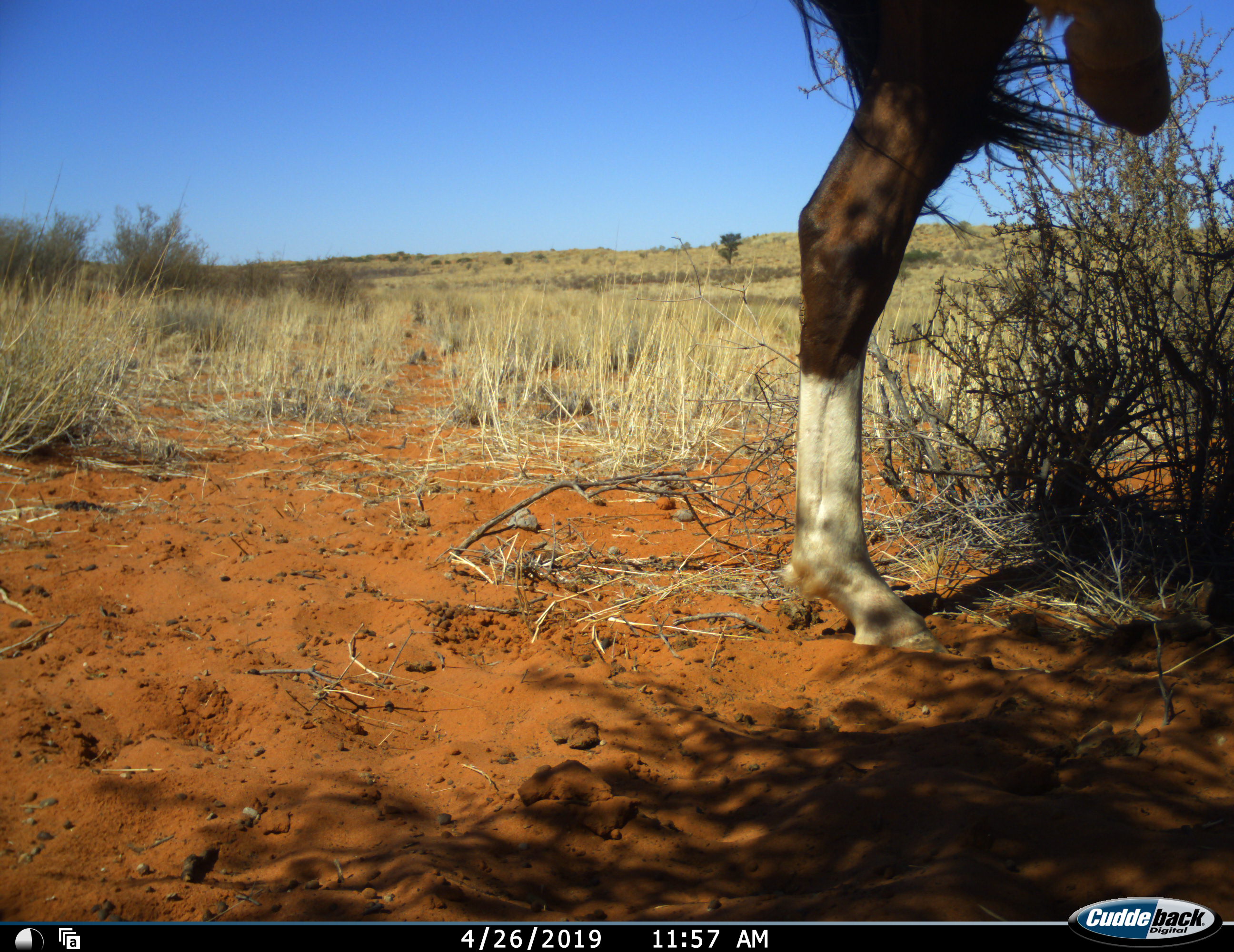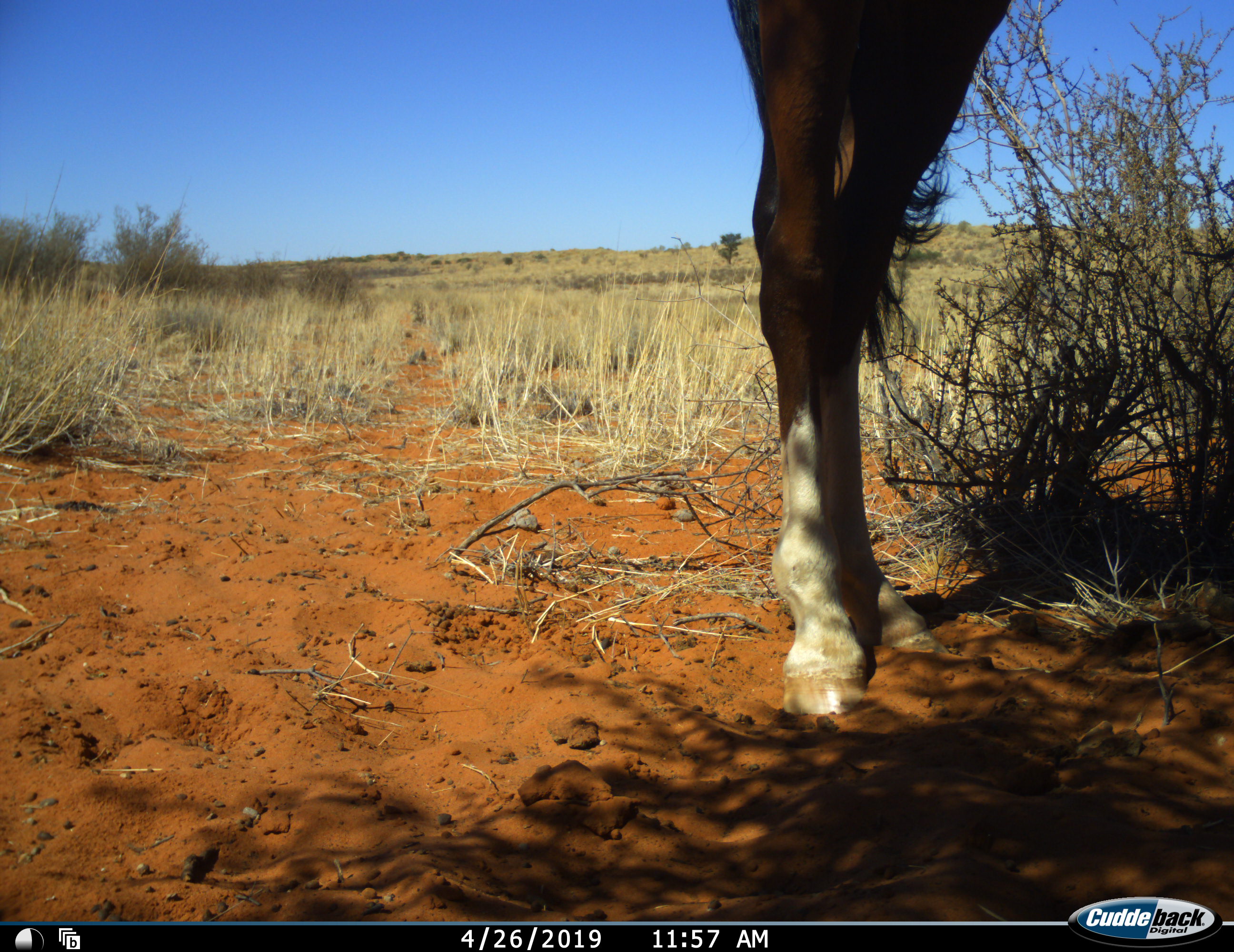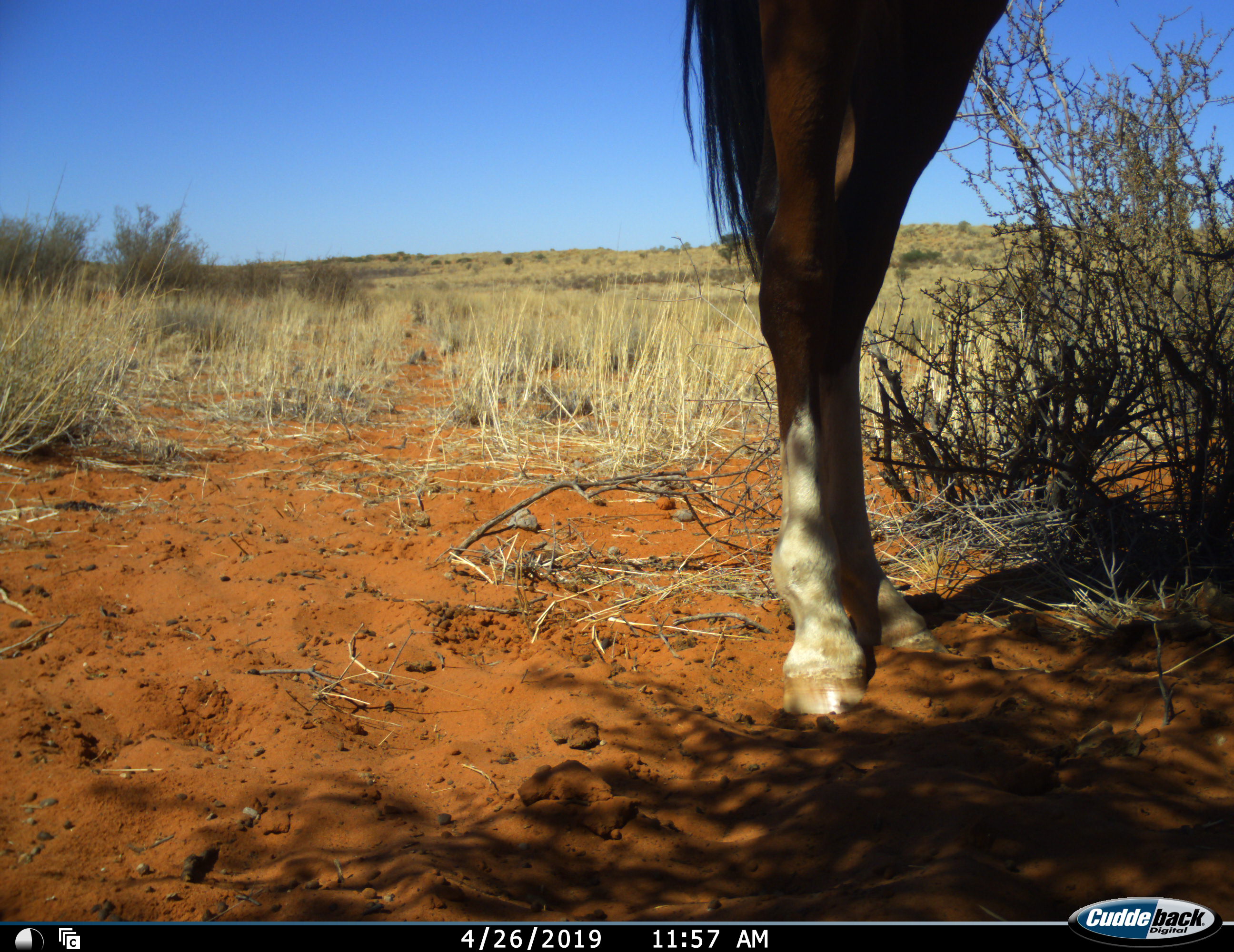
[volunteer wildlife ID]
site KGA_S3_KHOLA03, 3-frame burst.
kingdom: Animalia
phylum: Chordata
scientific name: Vertebrata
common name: domestic animal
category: domesticanimal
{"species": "domesticanimal (domestic animal) (Vertebrata)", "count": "1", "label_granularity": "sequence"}